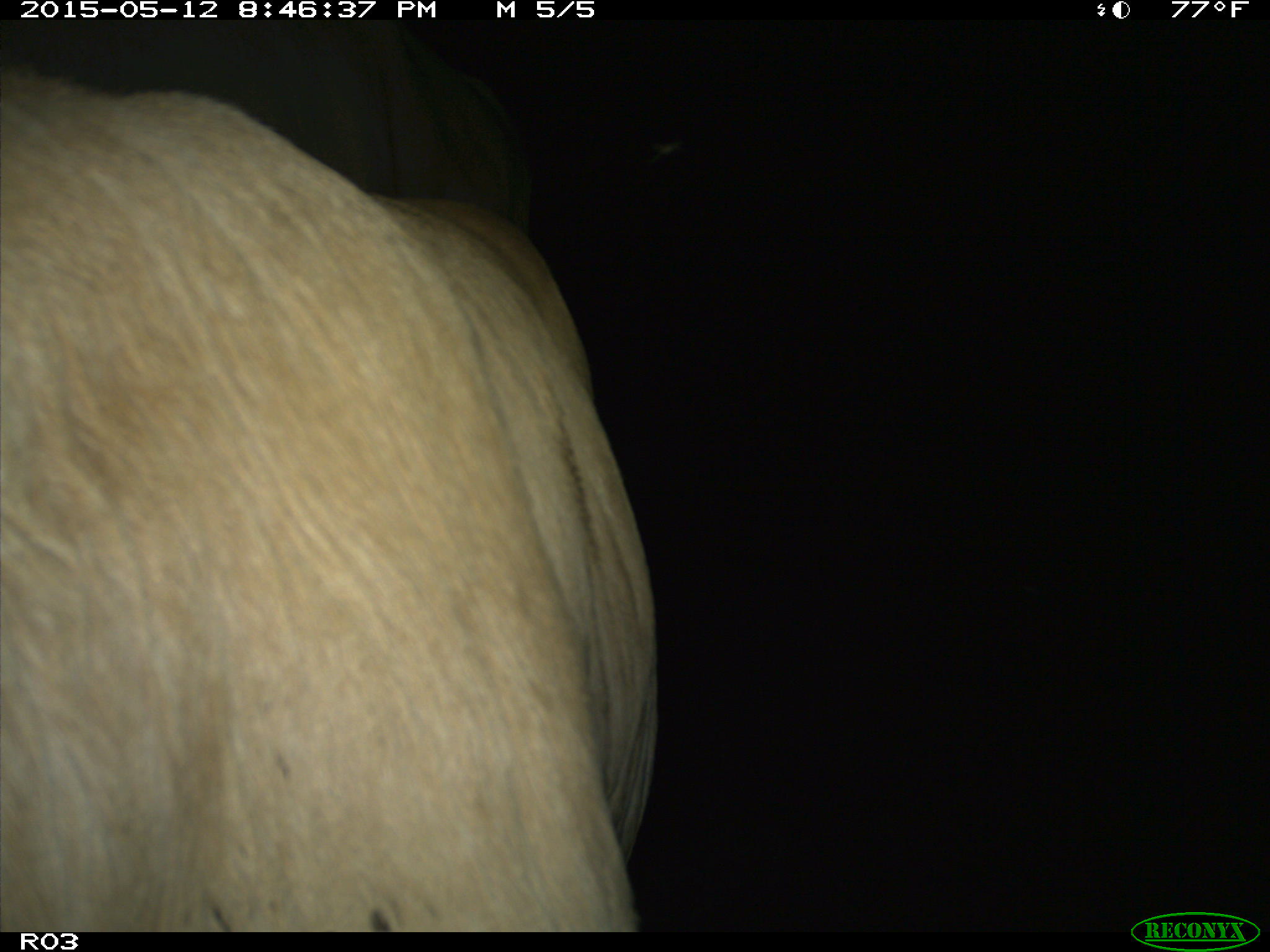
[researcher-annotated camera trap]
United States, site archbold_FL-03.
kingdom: Animalia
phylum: Chordata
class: Mammalia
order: Artiodactyla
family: Bovidae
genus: Bos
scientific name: Bos taurus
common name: domestic cow